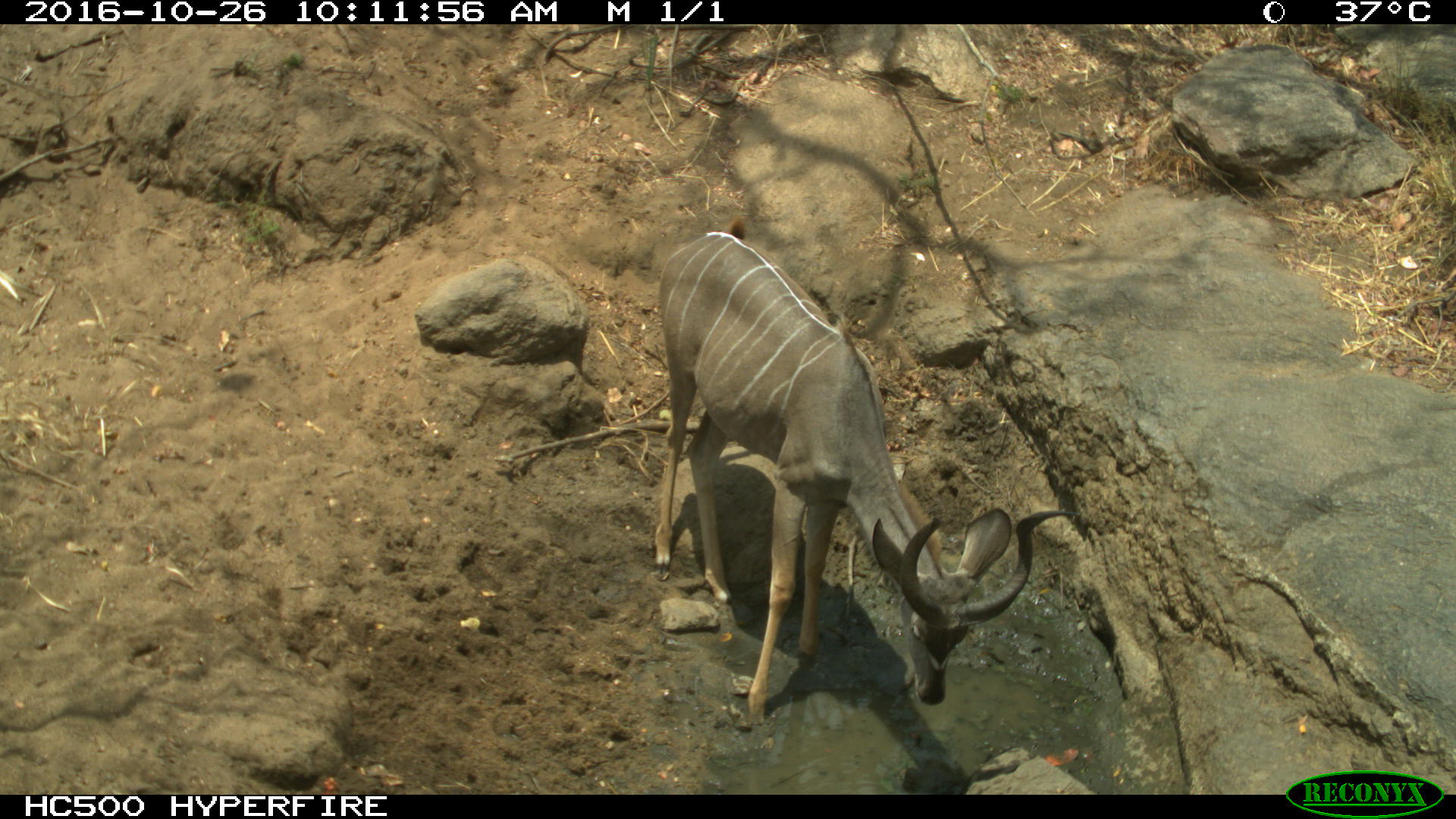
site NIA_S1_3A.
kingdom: Animalia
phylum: Chordata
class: Mammalia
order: Artiodactyla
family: Bovidae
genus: Tragelaphus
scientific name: Tragelaphus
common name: kudu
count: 1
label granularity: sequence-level